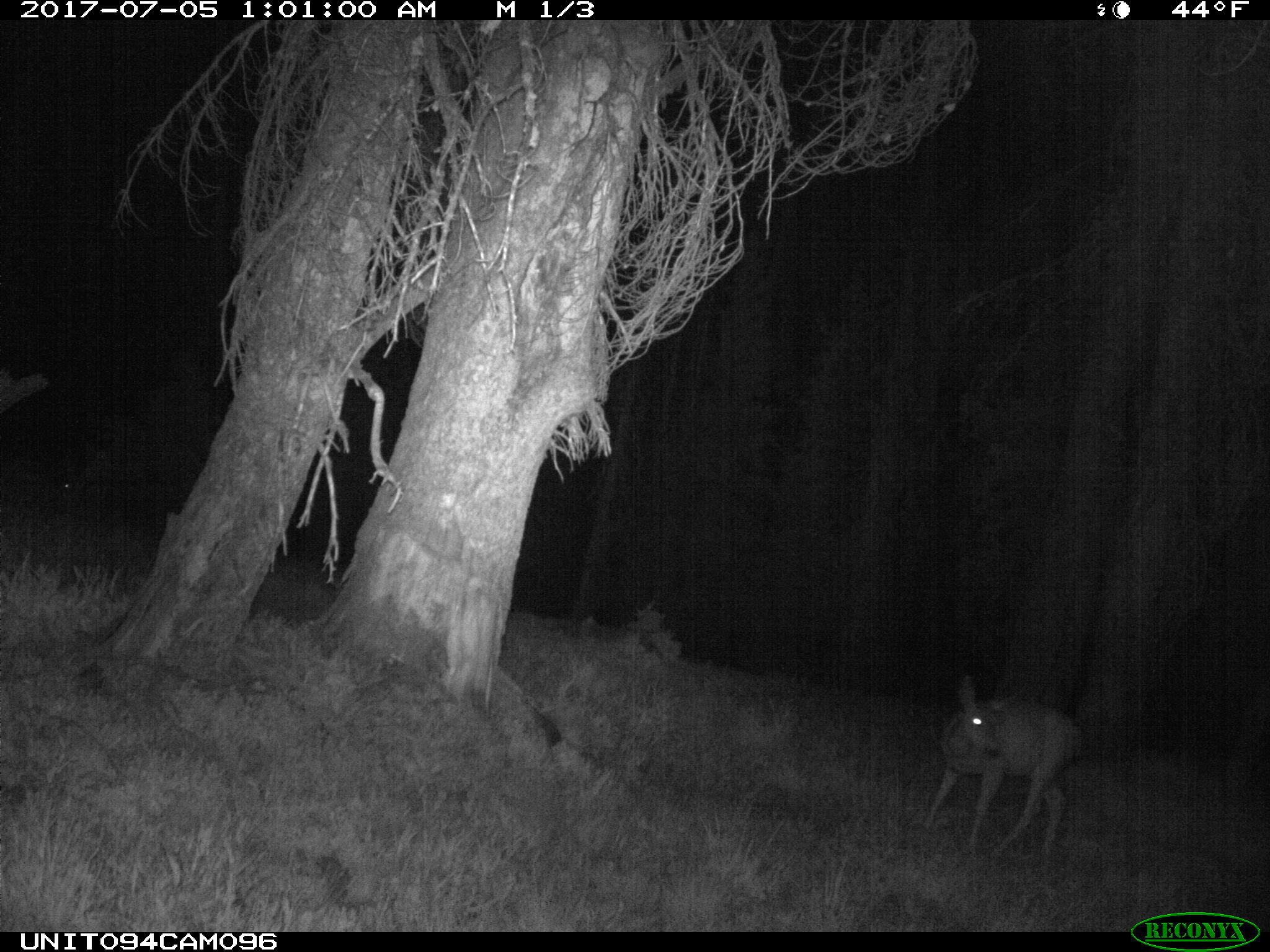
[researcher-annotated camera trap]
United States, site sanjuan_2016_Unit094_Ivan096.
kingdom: Animalia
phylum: Chordata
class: Mammalia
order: Artiodactyla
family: Cervidae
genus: Odocoileus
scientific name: Odocoileus hemionus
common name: mule deer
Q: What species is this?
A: Odocoileus hemionus (mule deer).